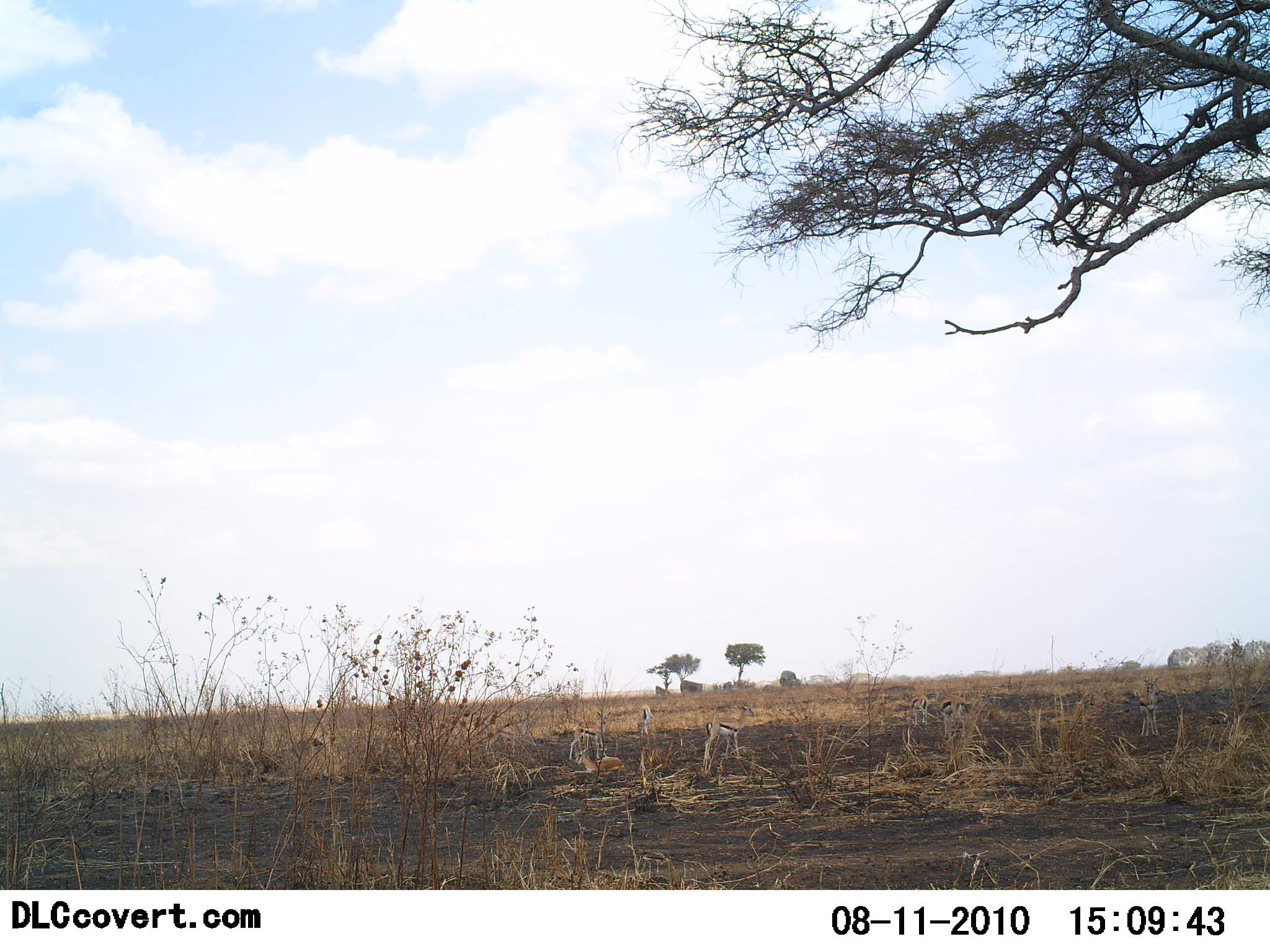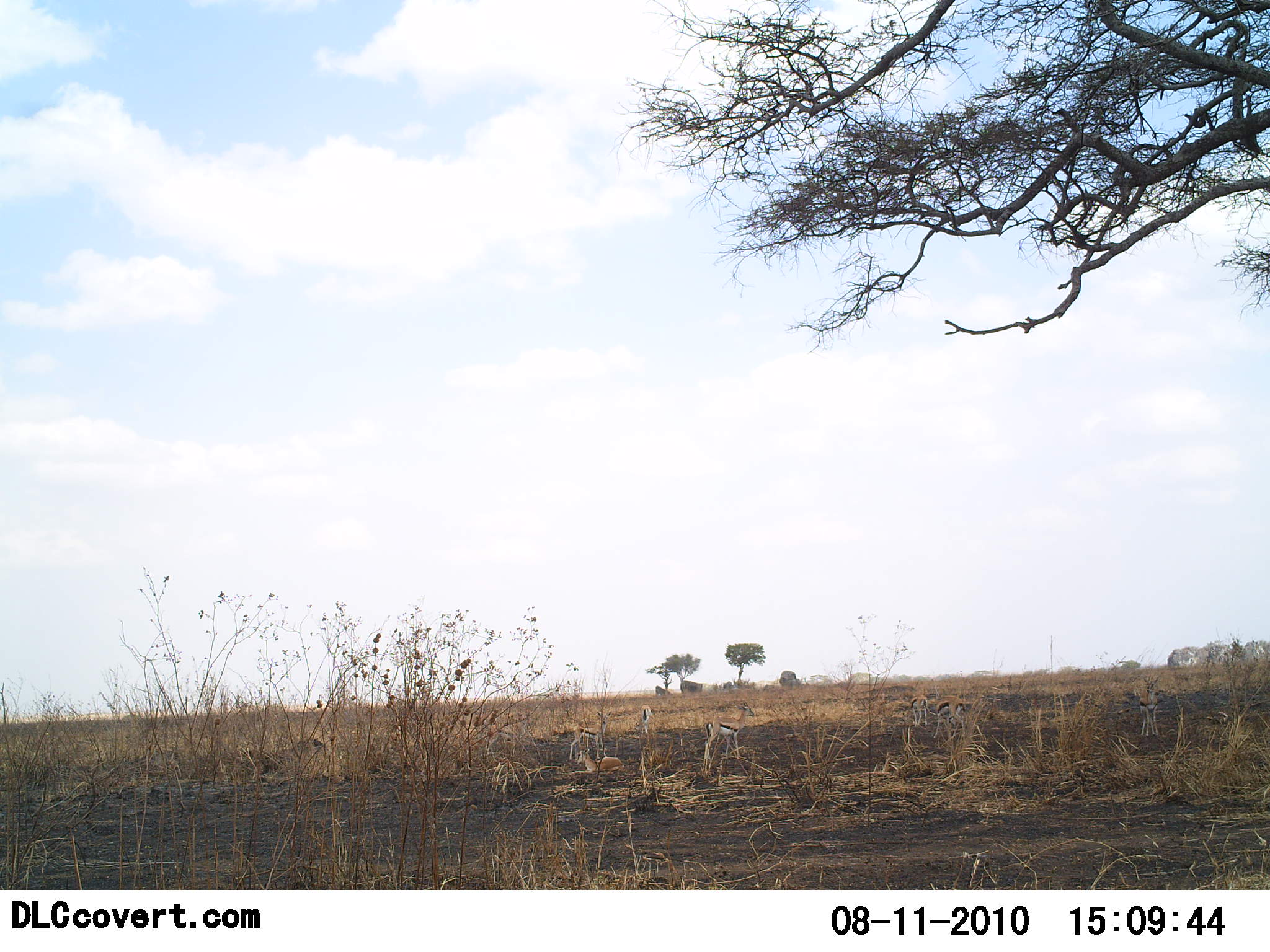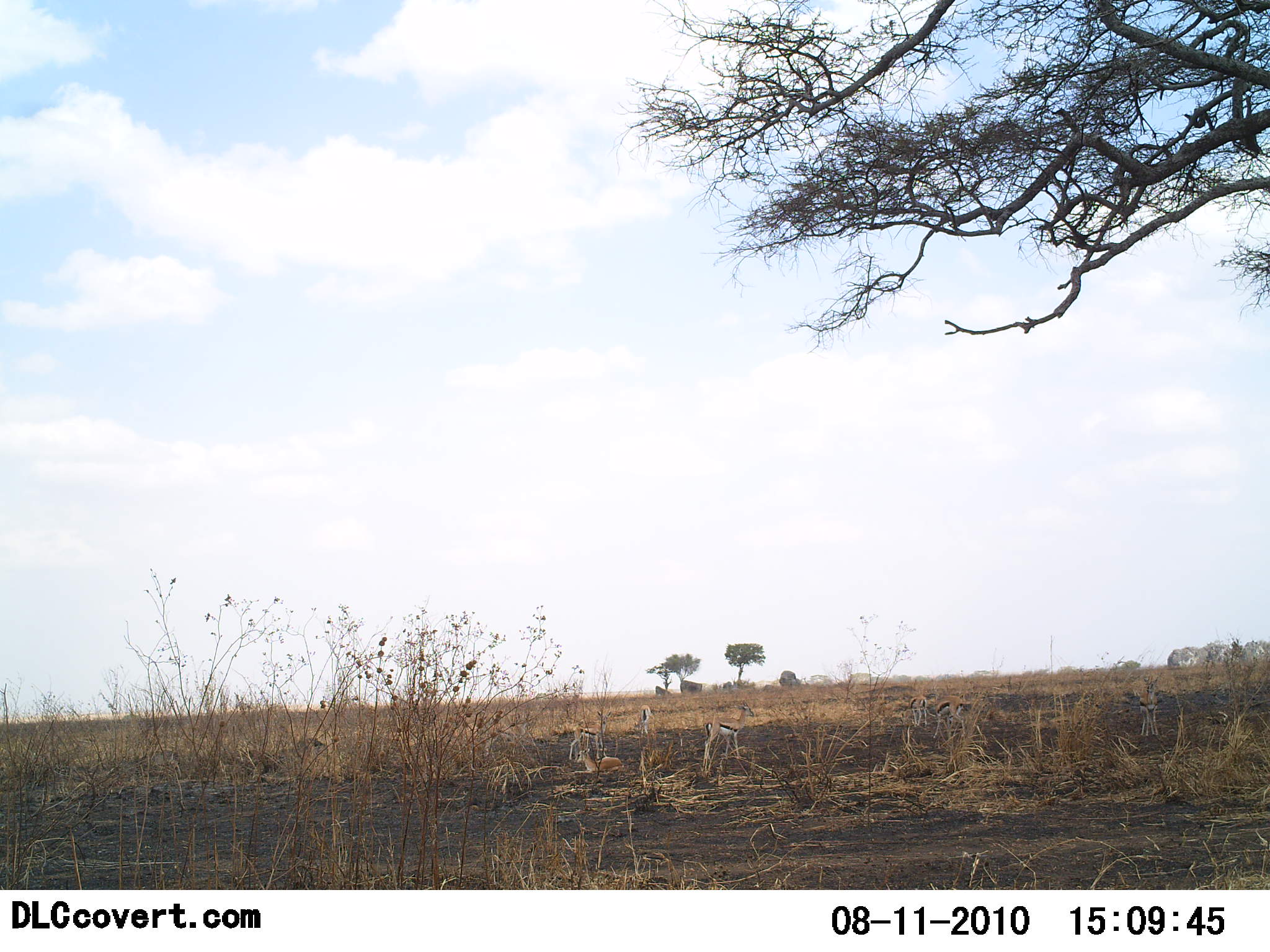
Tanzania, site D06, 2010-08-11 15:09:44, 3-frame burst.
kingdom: Animalia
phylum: Chordata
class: Mammalia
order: Artiodactyla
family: Bovidae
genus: Eudorcas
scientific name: Eudorcas thomsonii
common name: thomson's gazelle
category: gazellethomsons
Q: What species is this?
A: Gazellethomsons (thomson's gazelle) (Eudorcas thomsonii).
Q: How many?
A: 6.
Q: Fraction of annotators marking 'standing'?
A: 86%.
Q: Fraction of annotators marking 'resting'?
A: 36%.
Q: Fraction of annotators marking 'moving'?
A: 0%.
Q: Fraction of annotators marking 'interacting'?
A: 0%.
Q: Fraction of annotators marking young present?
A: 0%.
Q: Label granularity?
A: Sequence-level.